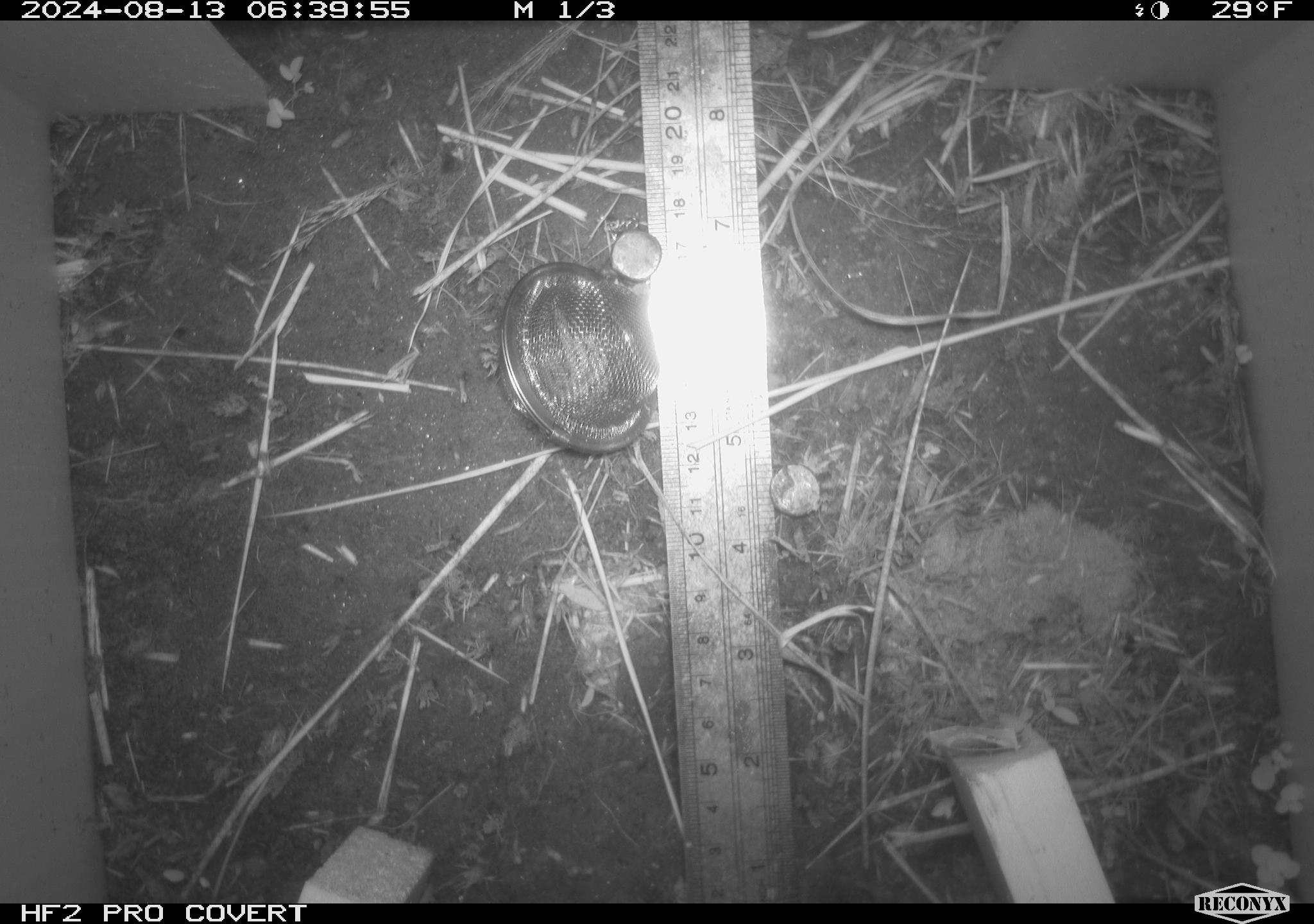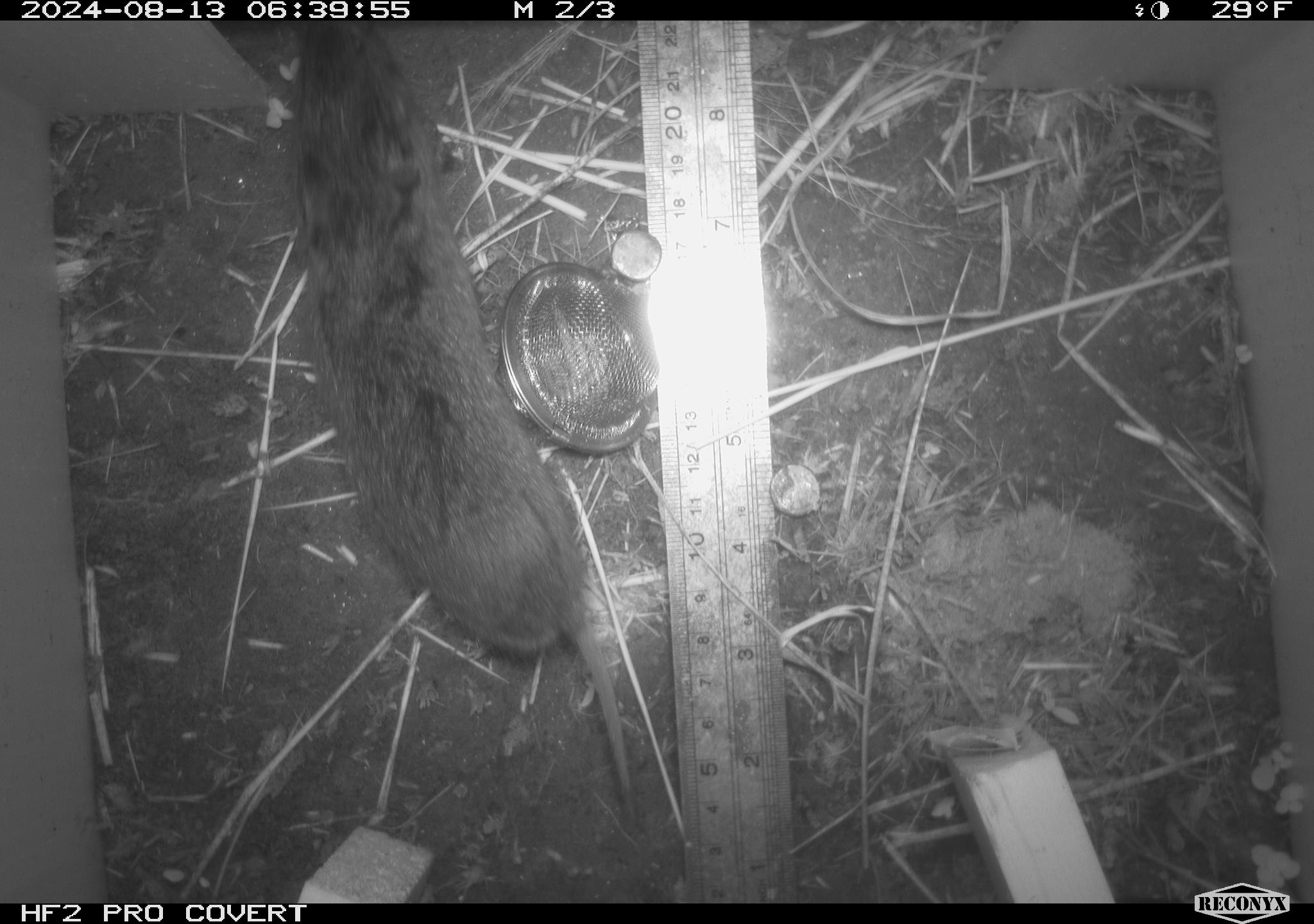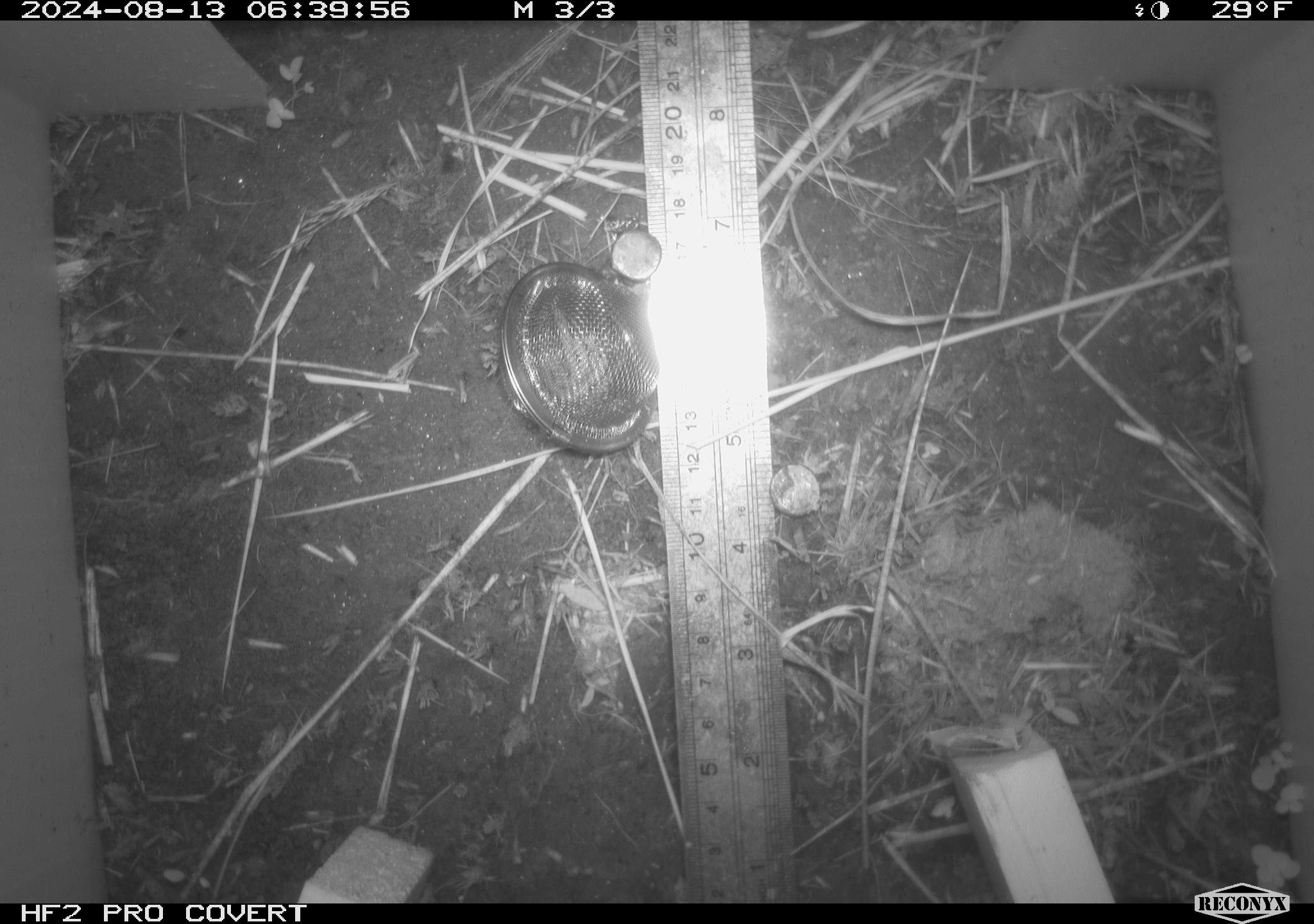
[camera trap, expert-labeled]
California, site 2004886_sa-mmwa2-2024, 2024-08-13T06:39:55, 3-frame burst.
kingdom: Animalia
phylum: Chordata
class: Mammalia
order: Rodentia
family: Cricetidae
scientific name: Arvicolinae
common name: voles, lemmings, and muskrats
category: arvicolinae subfamily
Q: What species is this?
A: Arvicolinae subfamily (voles, lemmings, and muskrats) (Arvicolinae).